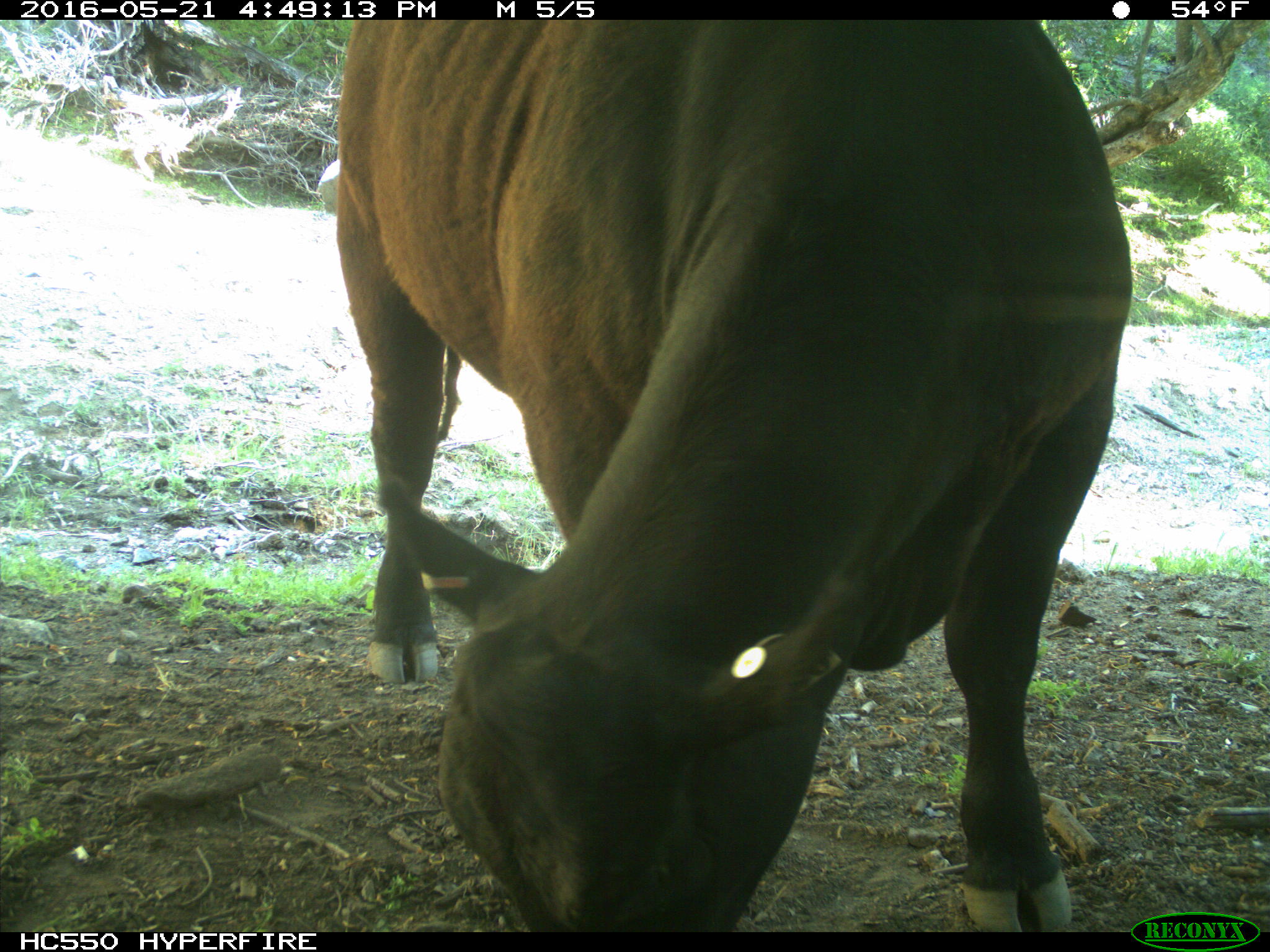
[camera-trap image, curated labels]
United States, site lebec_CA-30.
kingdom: Animalia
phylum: Chordata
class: Mammalia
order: Artiodactyla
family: Bovidae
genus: Bos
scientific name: Bos taurus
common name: domestic cow